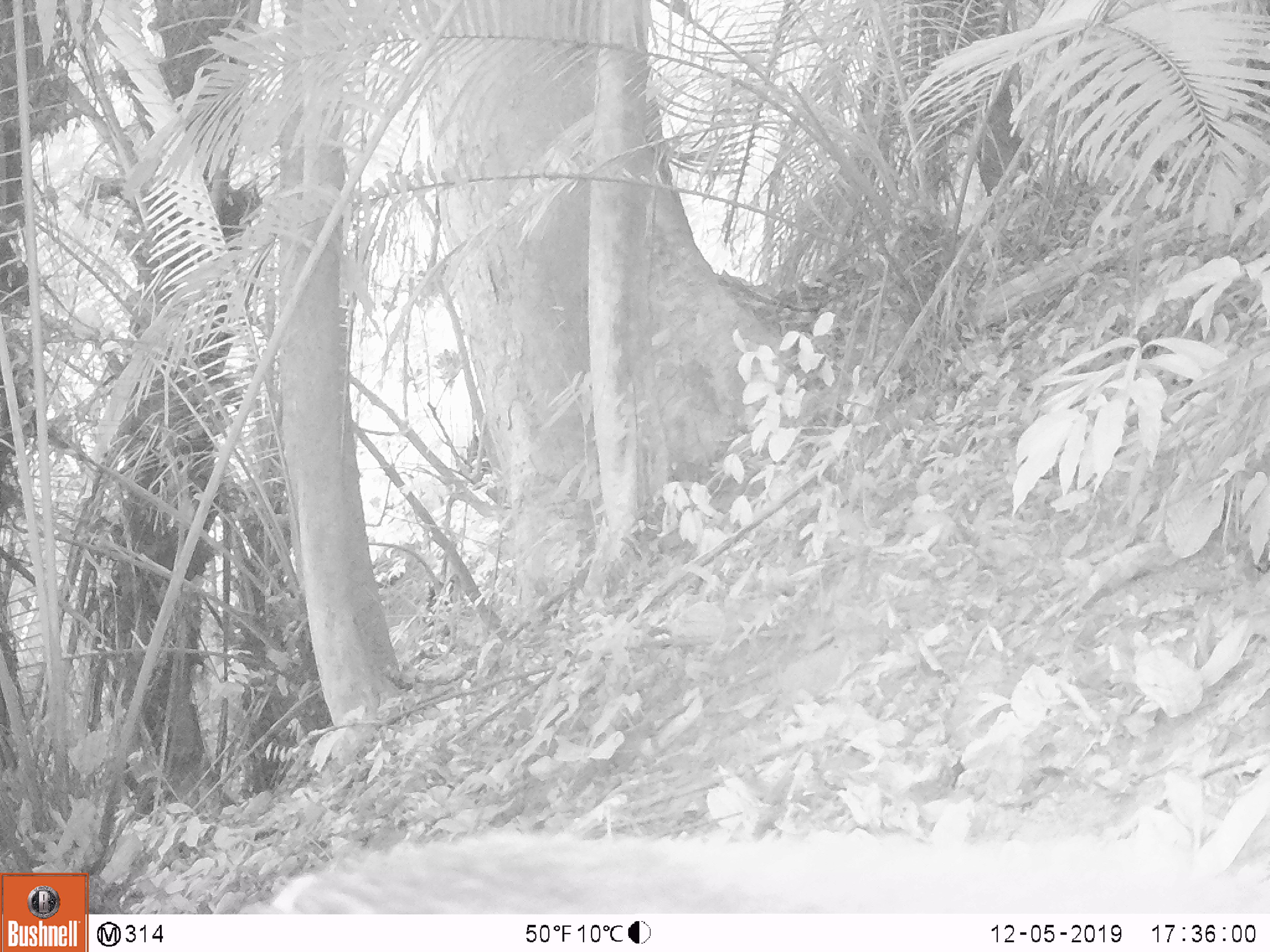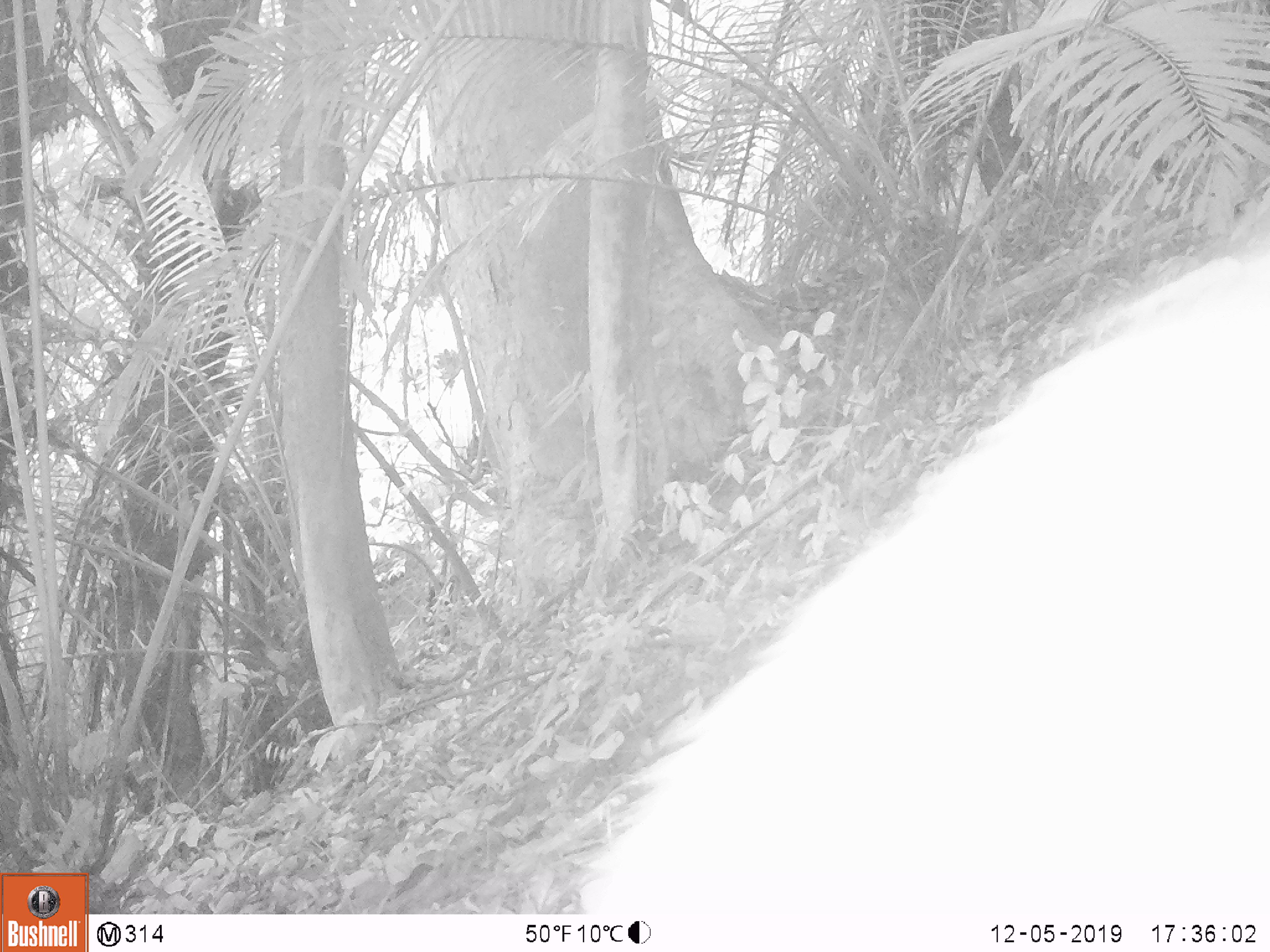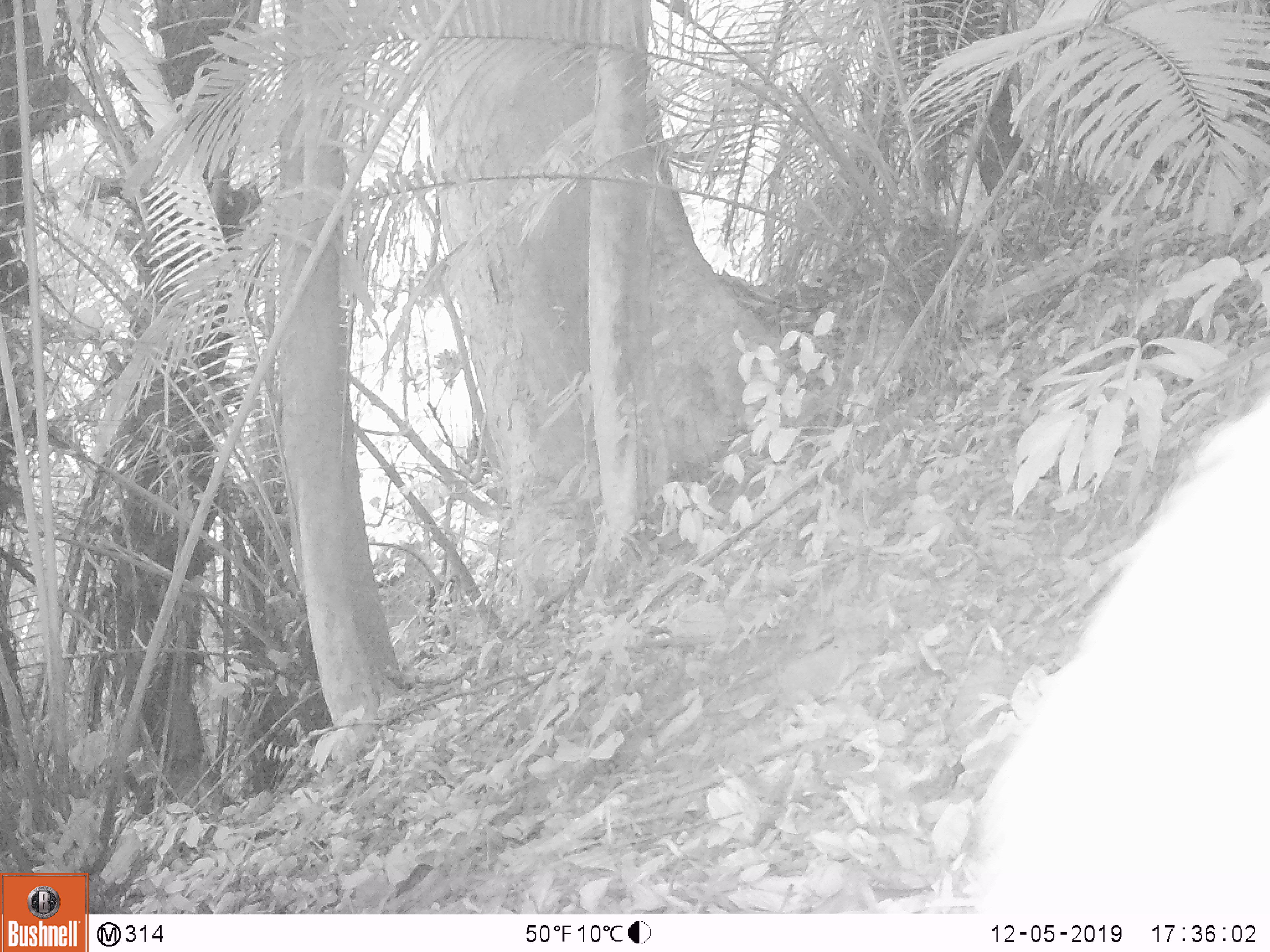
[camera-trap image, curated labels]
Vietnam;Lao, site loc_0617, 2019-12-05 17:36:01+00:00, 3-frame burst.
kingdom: Animalia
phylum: Chordata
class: Mammalia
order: Artiodactyla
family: Suidae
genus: Sus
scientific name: Sus scrofa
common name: eurasian wild pig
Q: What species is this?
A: Eurasian wild pig (Sus scrofa).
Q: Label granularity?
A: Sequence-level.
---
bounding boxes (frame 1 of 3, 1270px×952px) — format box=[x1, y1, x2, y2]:
eurasian wild pig: box=[238, 825, 1268, 913]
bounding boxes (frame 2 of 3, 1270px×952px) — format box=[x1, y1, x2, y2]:
eurasian wild pig: box=[535, 205, 1270, 913]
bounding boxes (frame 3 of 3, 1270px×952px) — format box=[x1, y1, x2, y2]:
eurasian wild pig: box=[972, 386, 1269, 910]